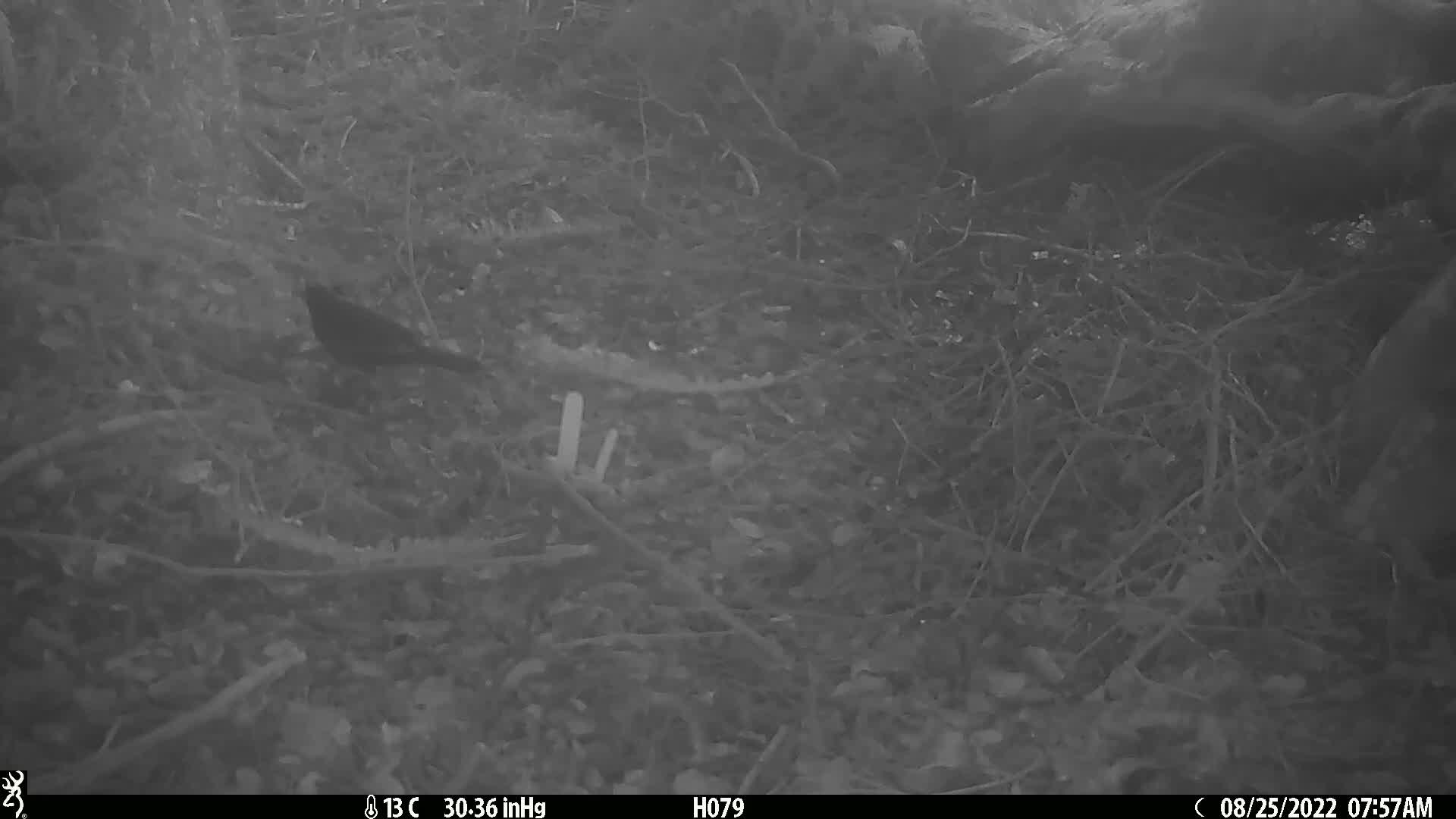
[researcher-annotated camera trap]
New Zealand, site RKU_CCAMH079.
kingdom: Animalia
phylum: Chordata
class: Aves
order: Passeriformes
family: Turdidae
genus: Turdus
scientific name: Turdus merula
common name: eurasian blackbird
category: blackbird